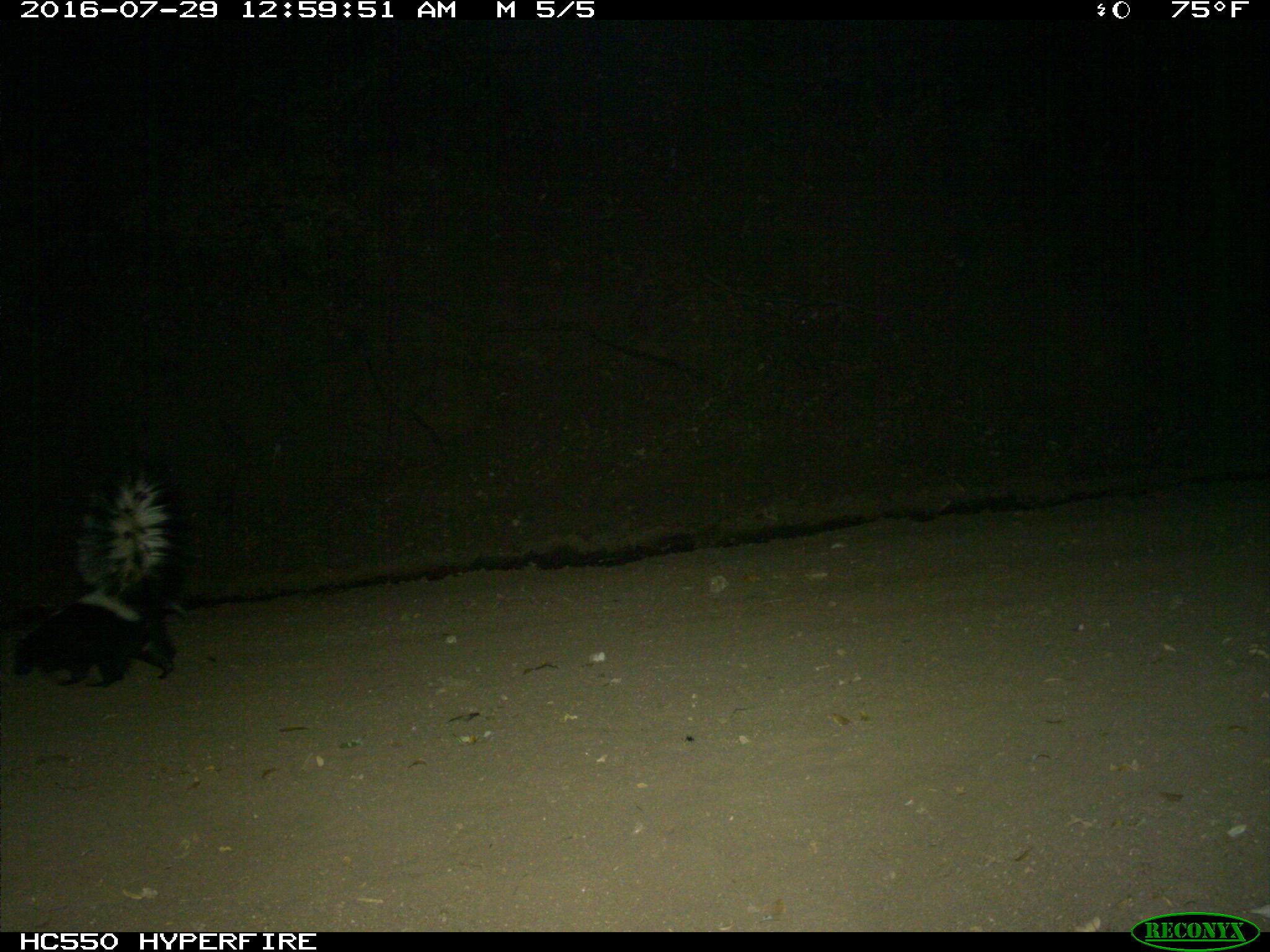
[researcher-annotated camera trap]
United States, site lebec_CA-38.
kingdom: Animalia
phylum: Chordata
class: Mammalia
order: Carnivora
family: Mephitidae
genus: Mephitis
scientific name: Mephitis mephitis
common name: striped skunk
Mephitis mephitis (striped skunk).